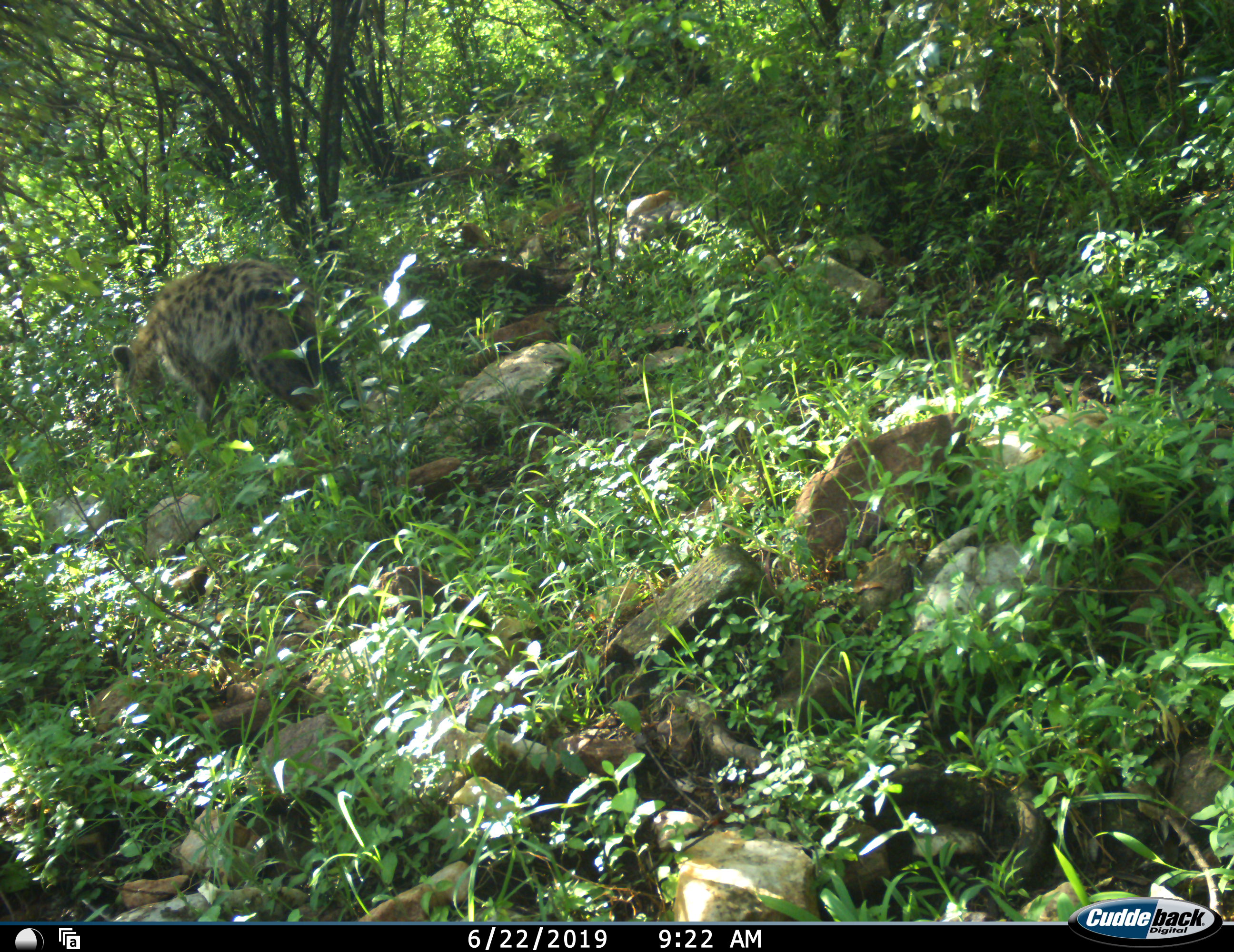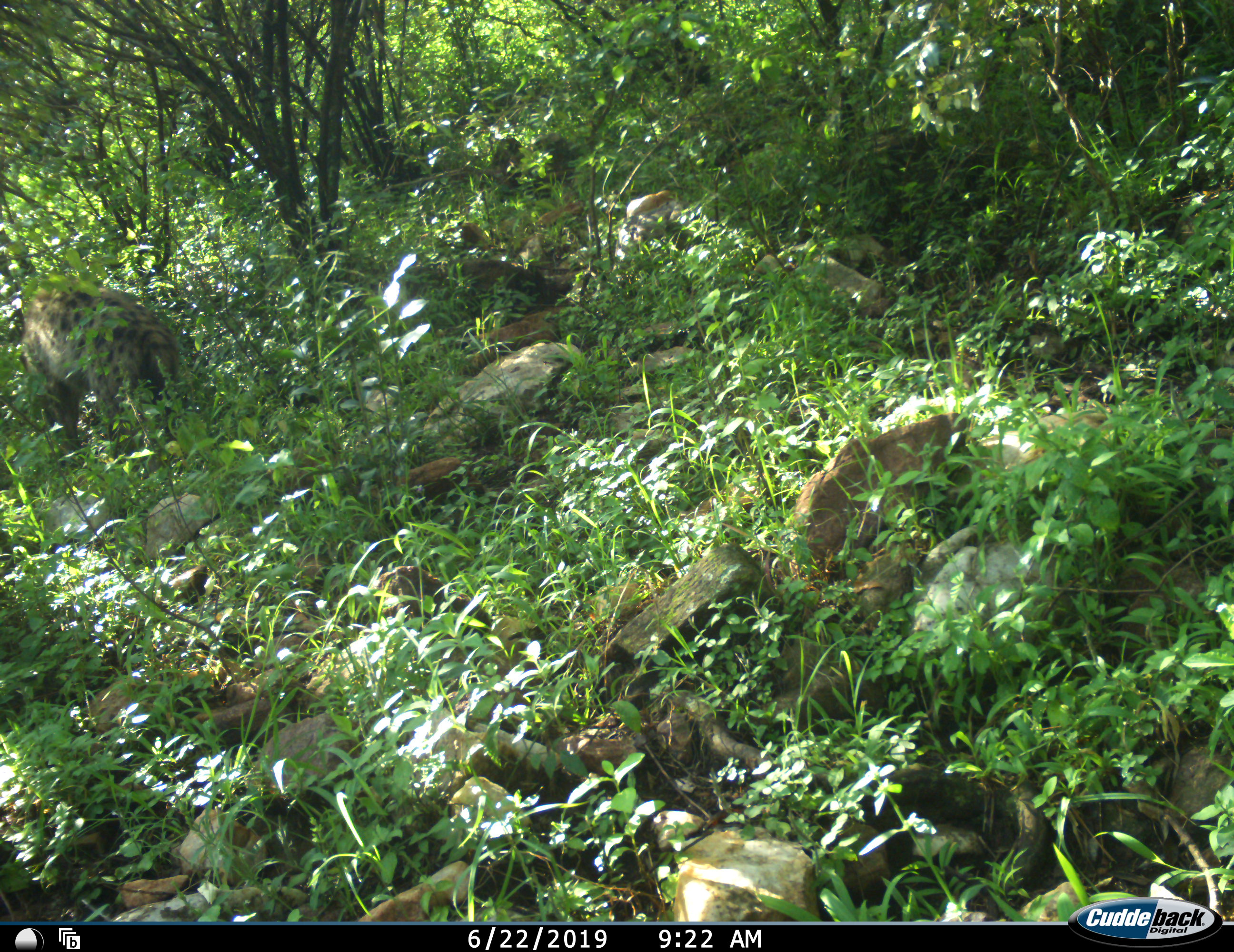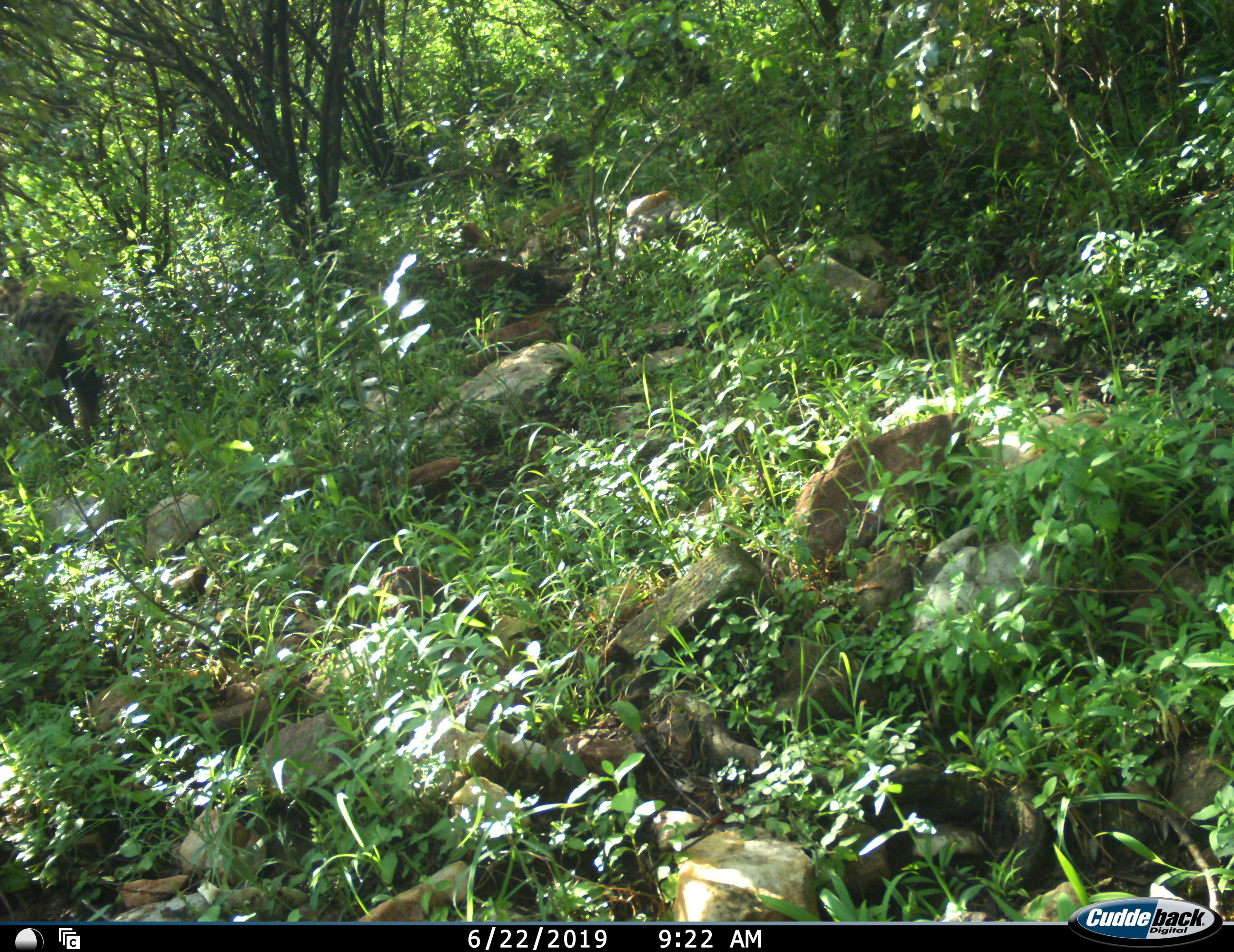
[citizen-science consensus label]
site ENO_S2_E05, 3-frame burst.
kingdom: Animalia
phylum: Chordata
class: Mammalia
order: Carnivora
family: Hyaenidae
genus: Crocuta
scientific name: Crocuta crocuta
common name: spotted hyena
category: hyenaspotted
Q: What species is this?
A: Hyenaspotted (spotted hyena) (Crocuta crocuta).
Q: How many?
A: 1.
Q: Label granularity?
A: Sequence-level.